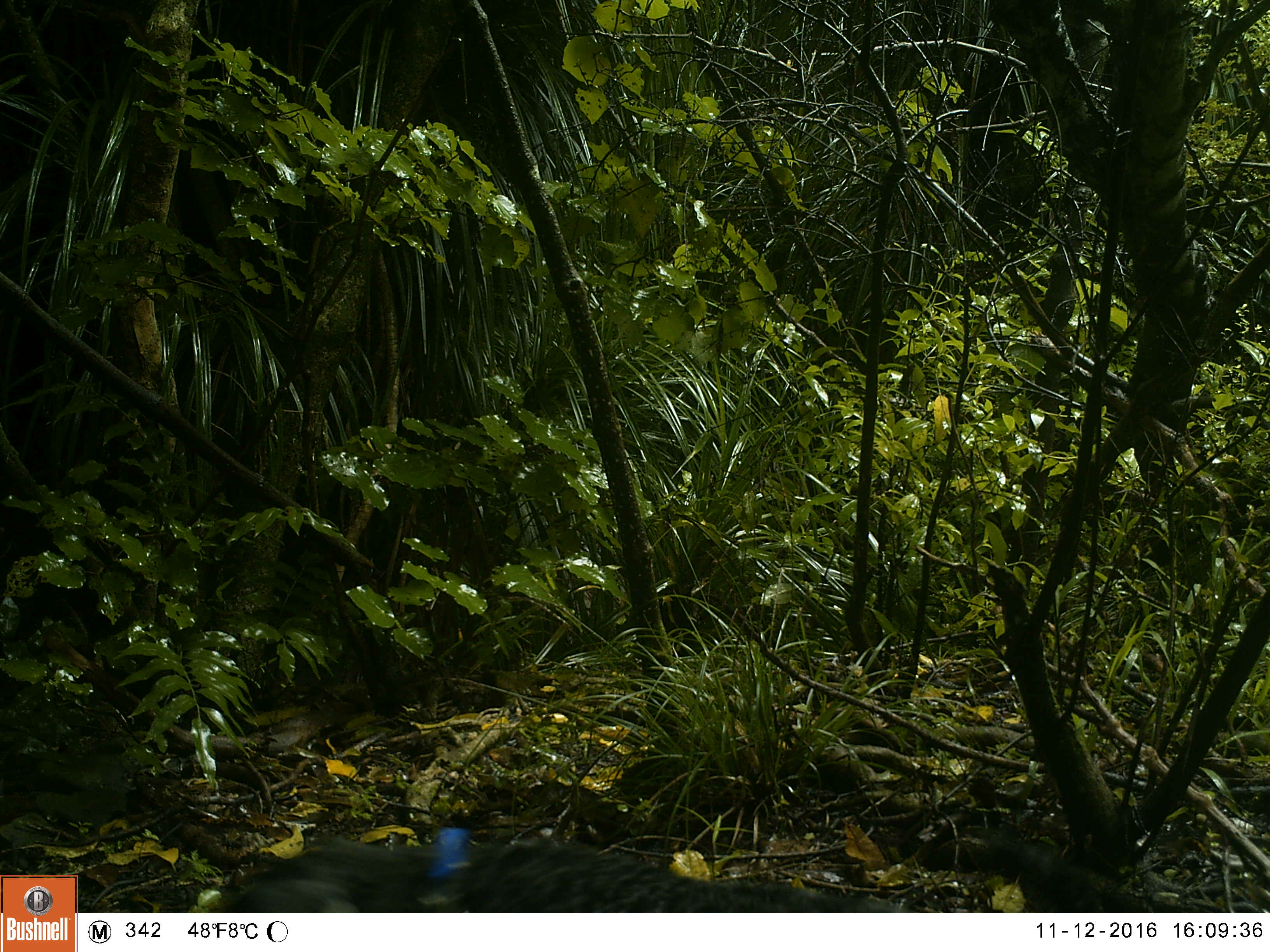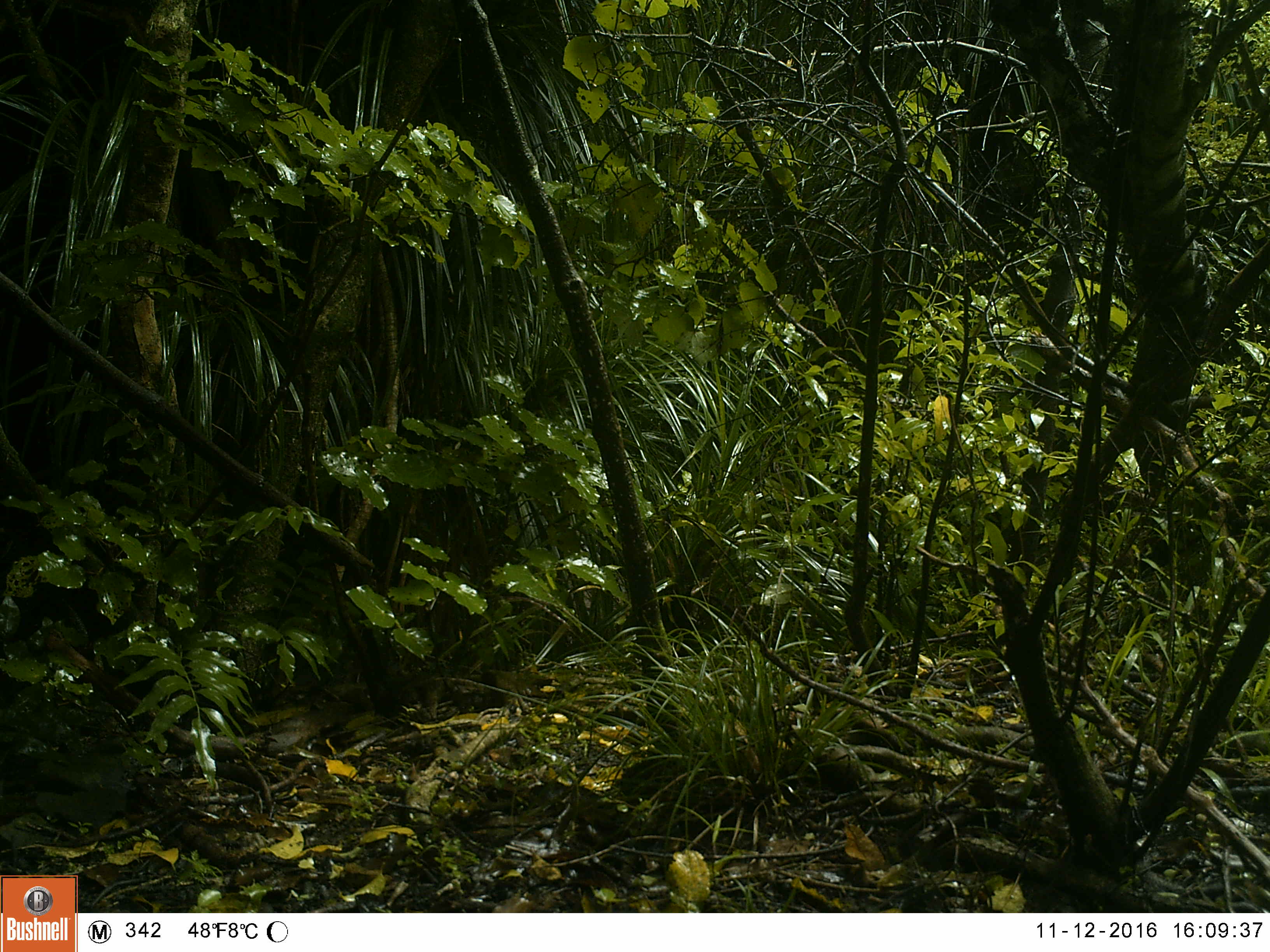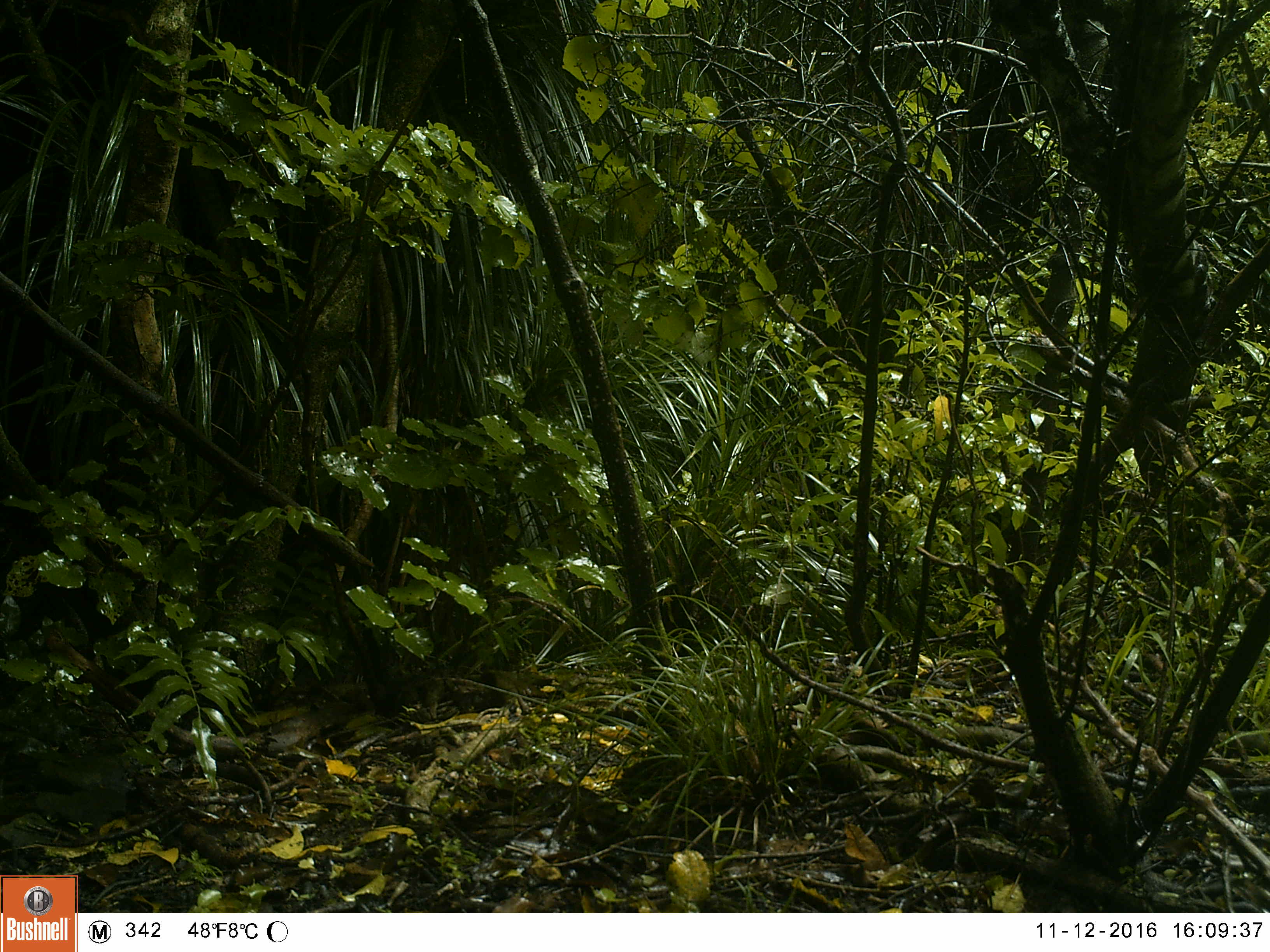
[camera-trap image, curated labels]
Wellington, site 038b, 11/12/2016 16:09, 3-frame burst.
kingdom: Animalia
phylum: Chordata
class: Mammalia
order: Carnivora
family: Felidae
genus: Felis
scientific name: Felis catus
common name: cat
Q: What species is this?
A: Cat (Felis catus).